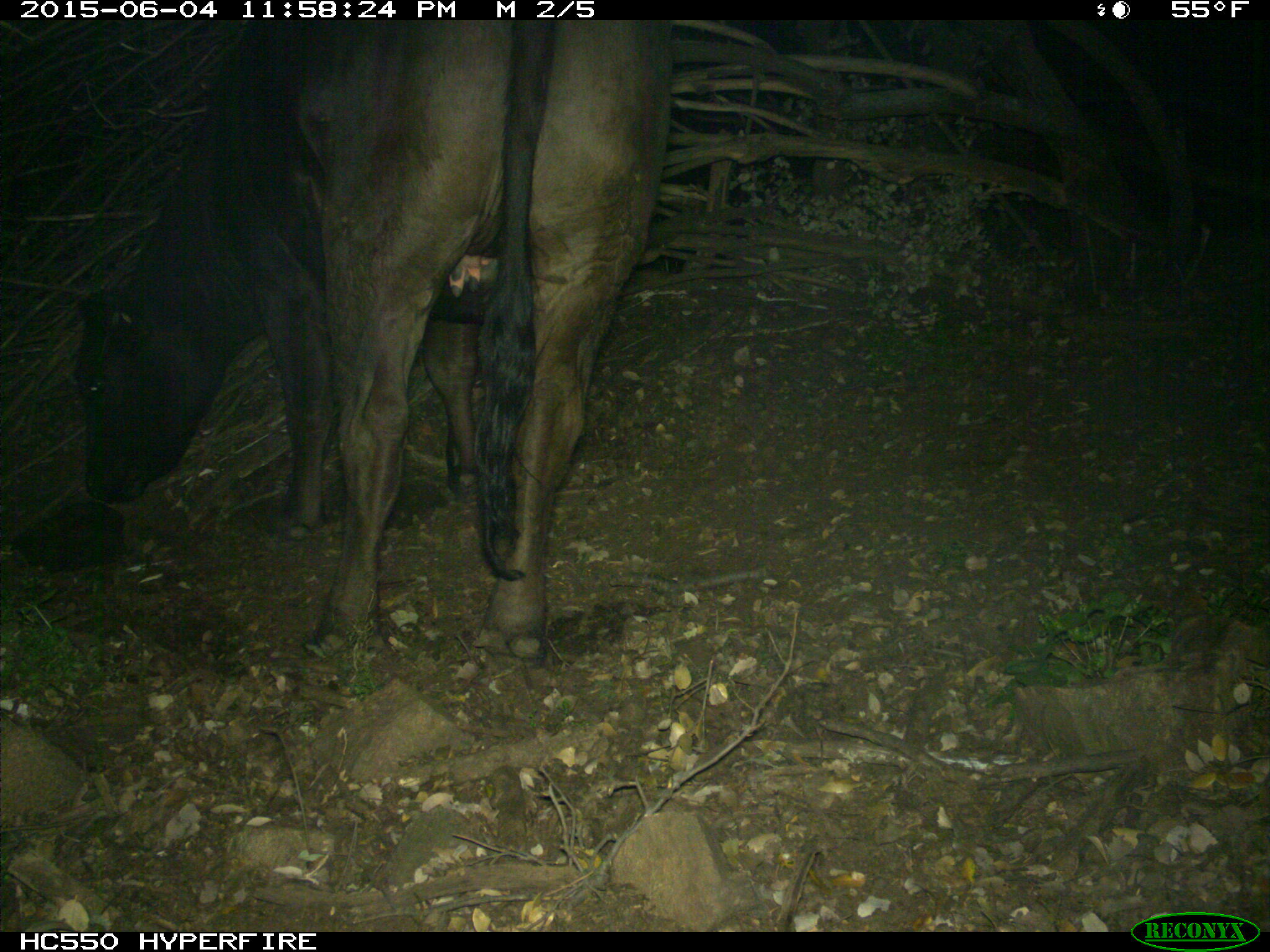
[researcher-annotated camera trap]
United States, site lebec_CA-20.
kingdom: Animalia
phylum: Chordata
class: Mammalia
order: Artiodactyla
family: Bovidae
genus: Bos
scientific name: Bos taurus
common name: domestic cow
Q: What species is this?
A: Bos taurus (domestic cow).